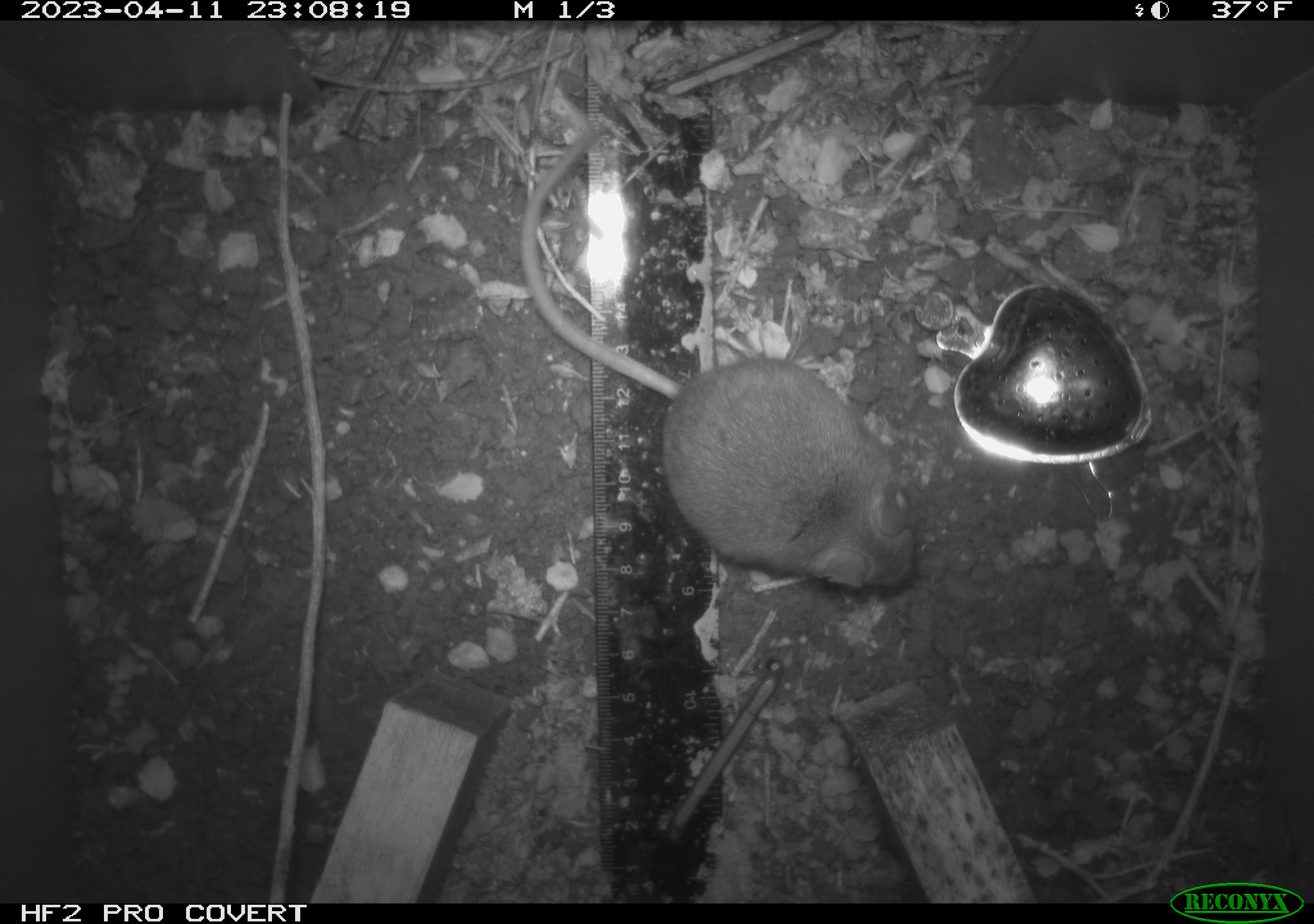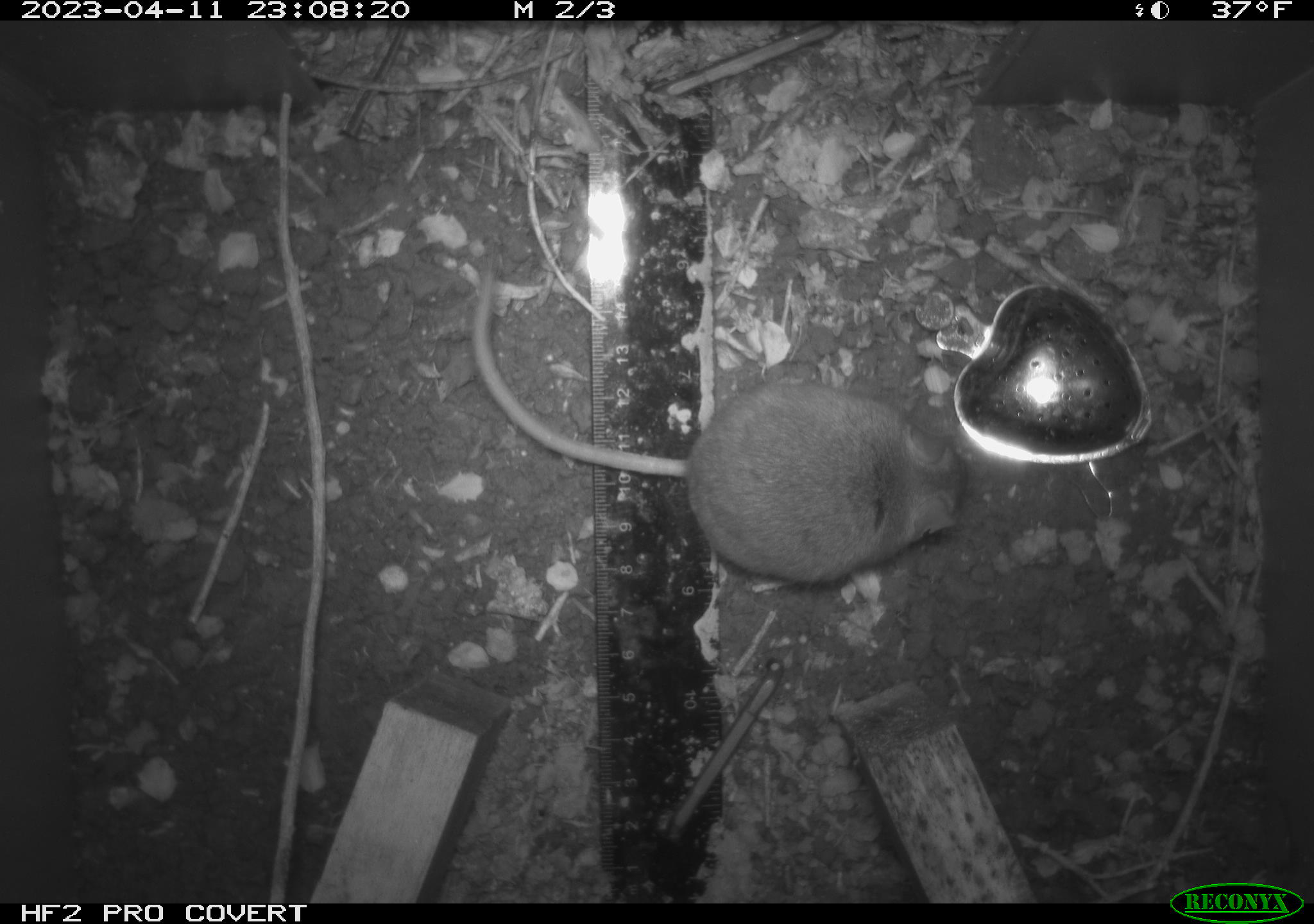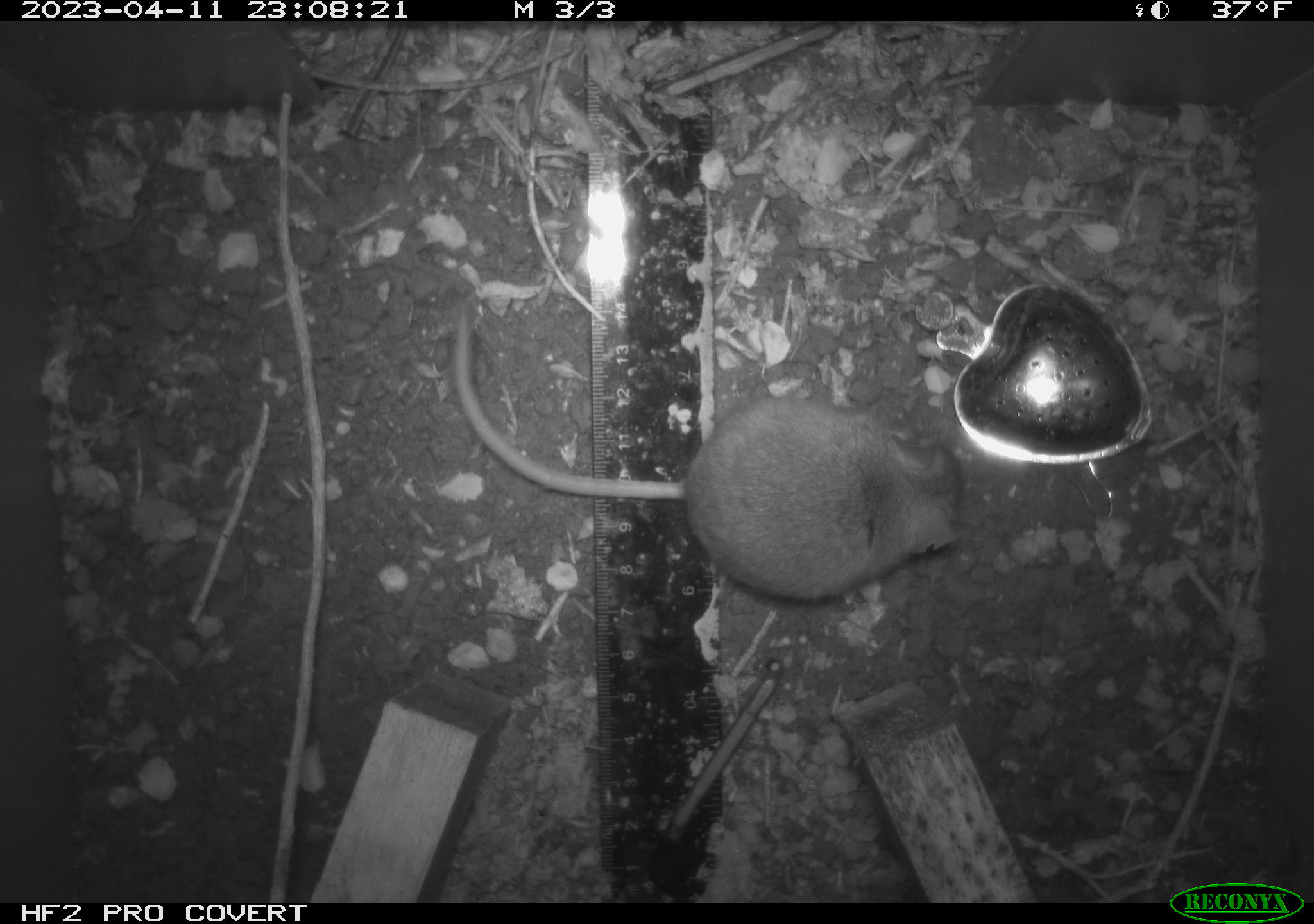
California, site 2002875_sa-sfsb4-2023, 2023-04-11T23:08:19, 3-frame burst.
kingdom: Animalia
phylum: Chordata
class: Mammalia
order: Rodentia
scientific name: Rodentia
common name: mouse species